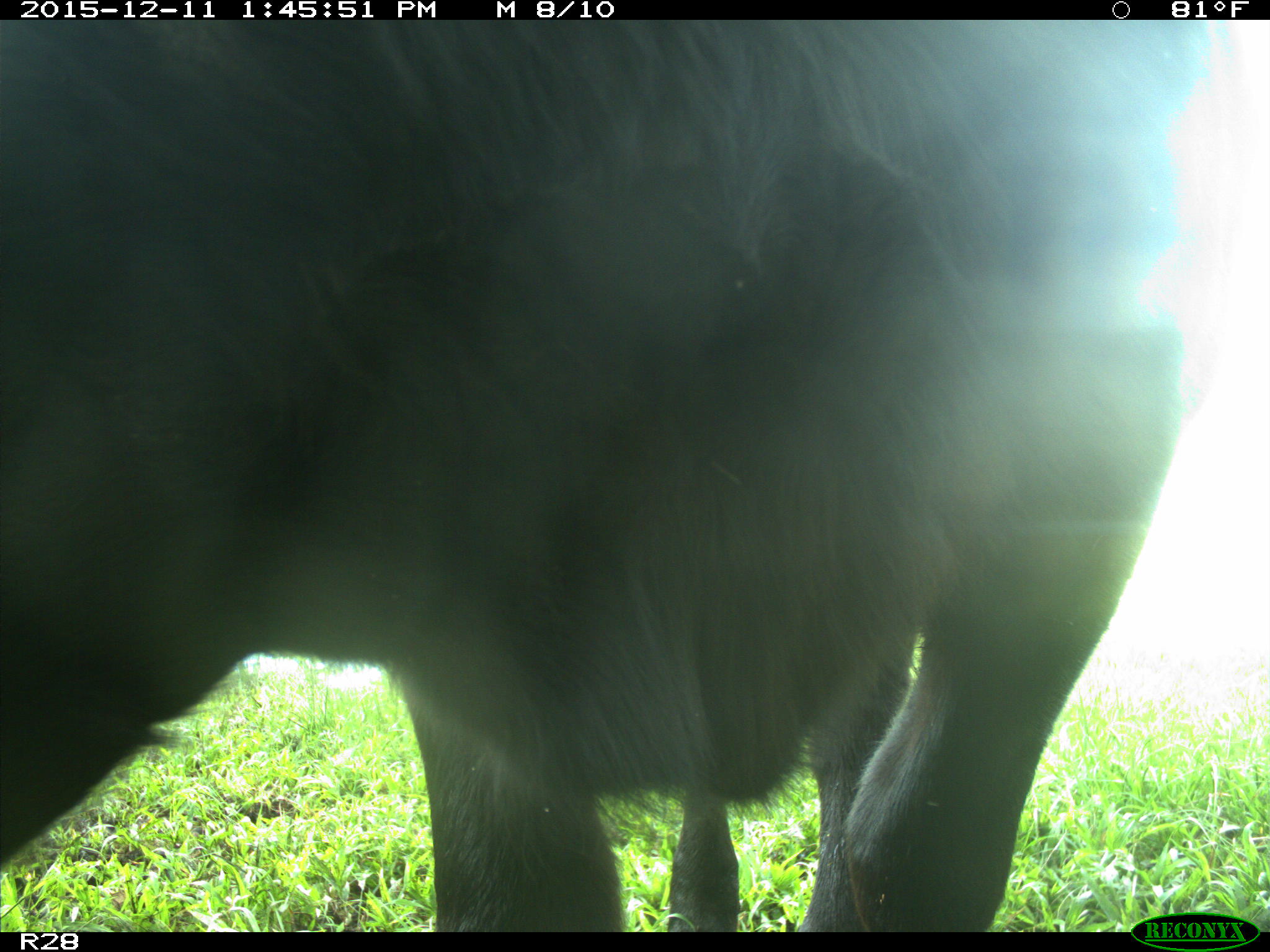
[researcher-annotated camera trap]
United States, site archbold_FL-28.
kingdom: Animalia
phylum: Chordata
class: Mammalia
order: Artiodactyla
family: Bovidae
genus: Bos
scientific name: Bos taurus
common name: domestic cow